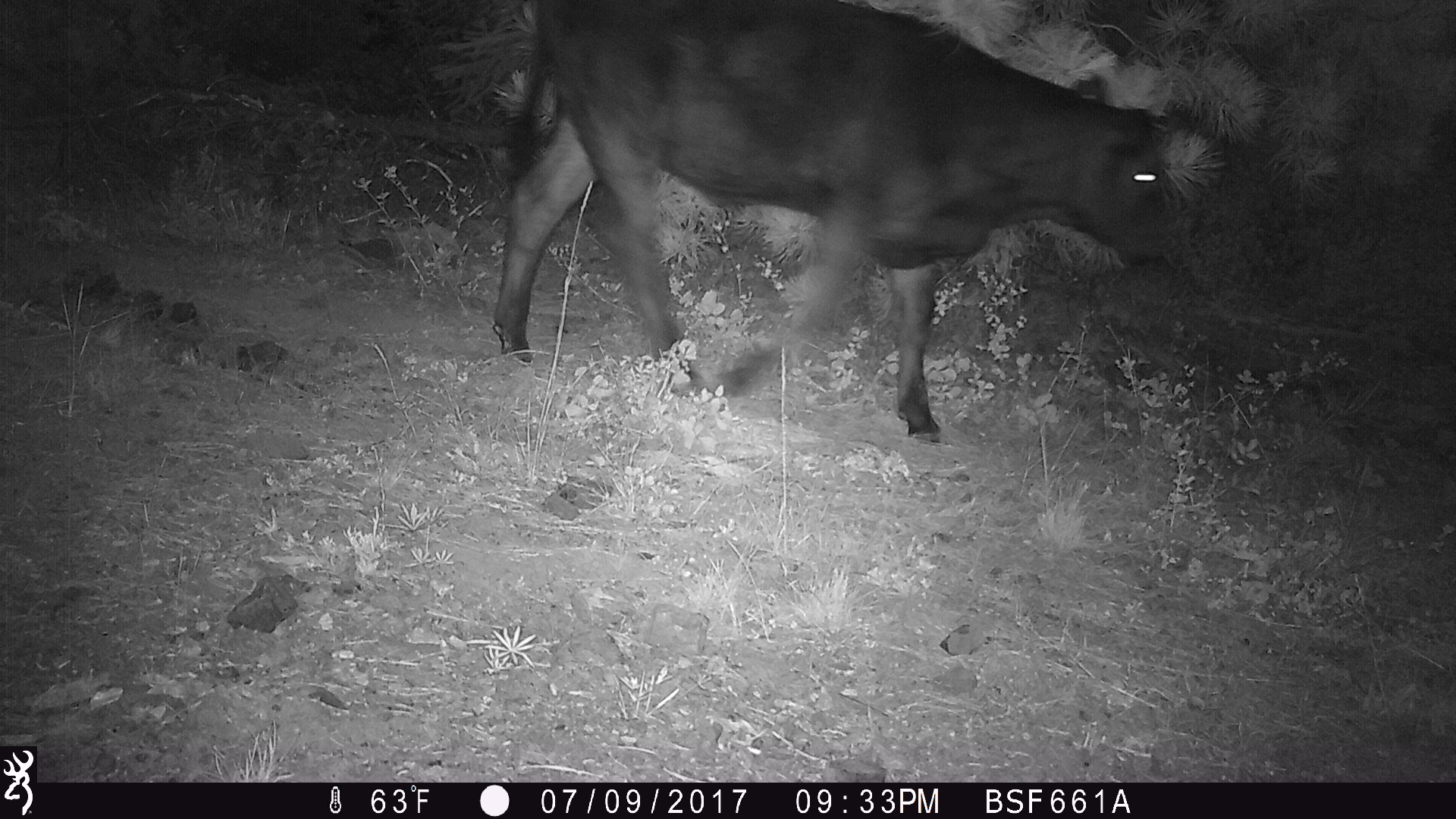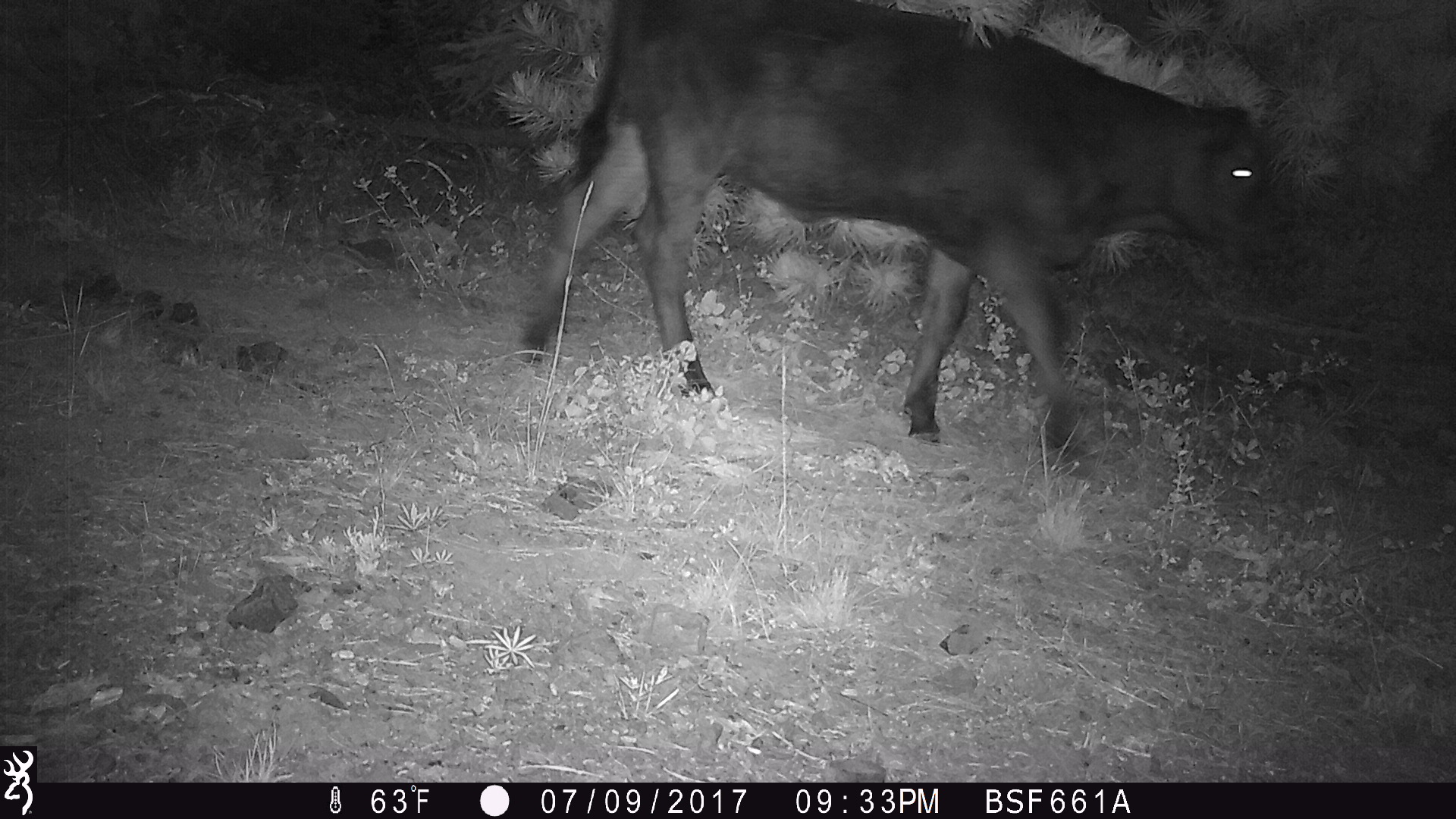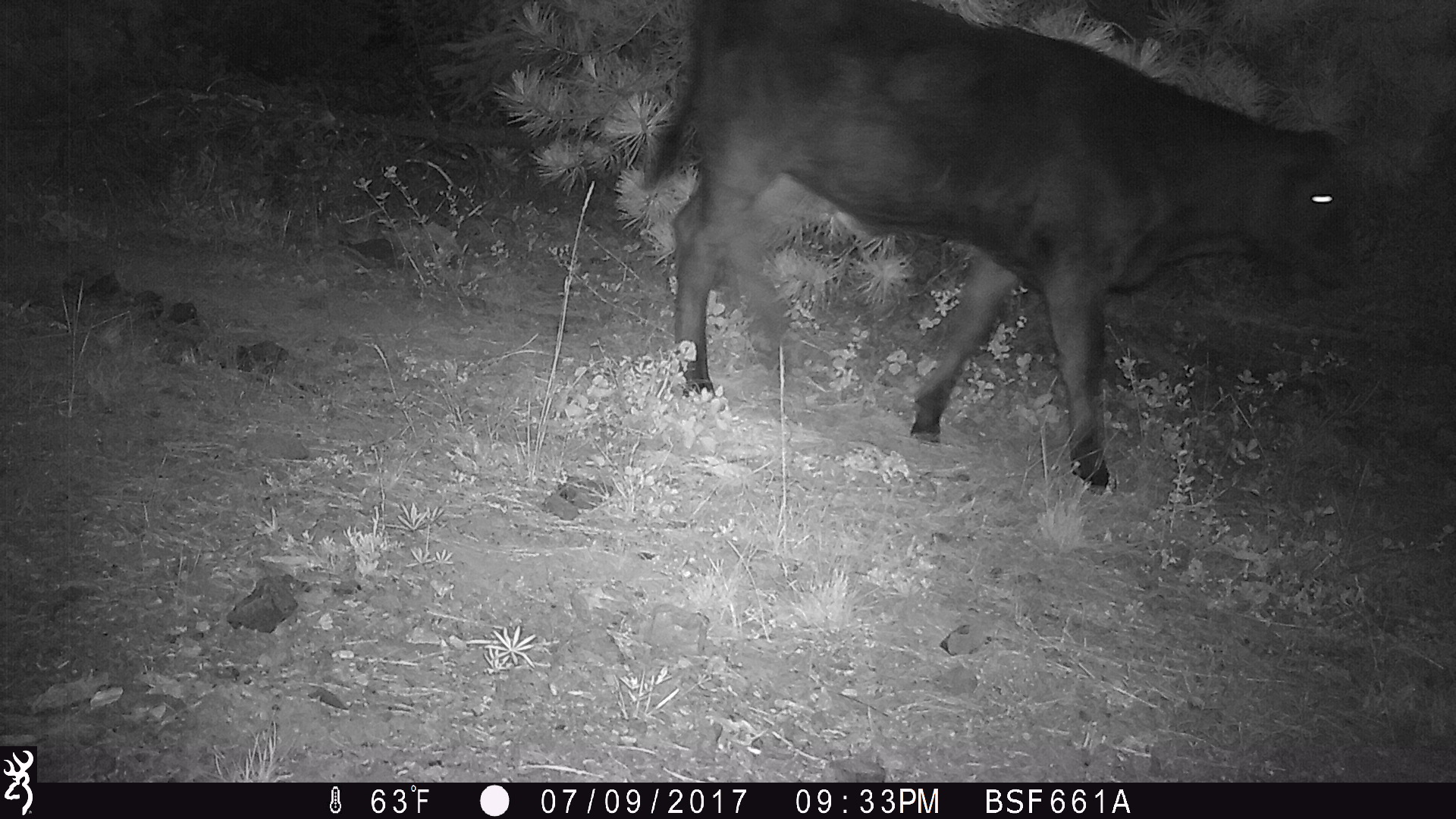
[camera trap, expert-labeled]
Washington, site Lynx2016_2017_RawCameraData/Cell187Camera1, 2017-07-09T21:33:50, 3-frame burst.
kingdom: Animalia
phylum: Chordata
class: Mammalia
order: Artiodactyla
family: Bovidae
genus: Bos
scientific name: Bos taurus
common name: domestic cattle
Domestic cattle (Bos taurus). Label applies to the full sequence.